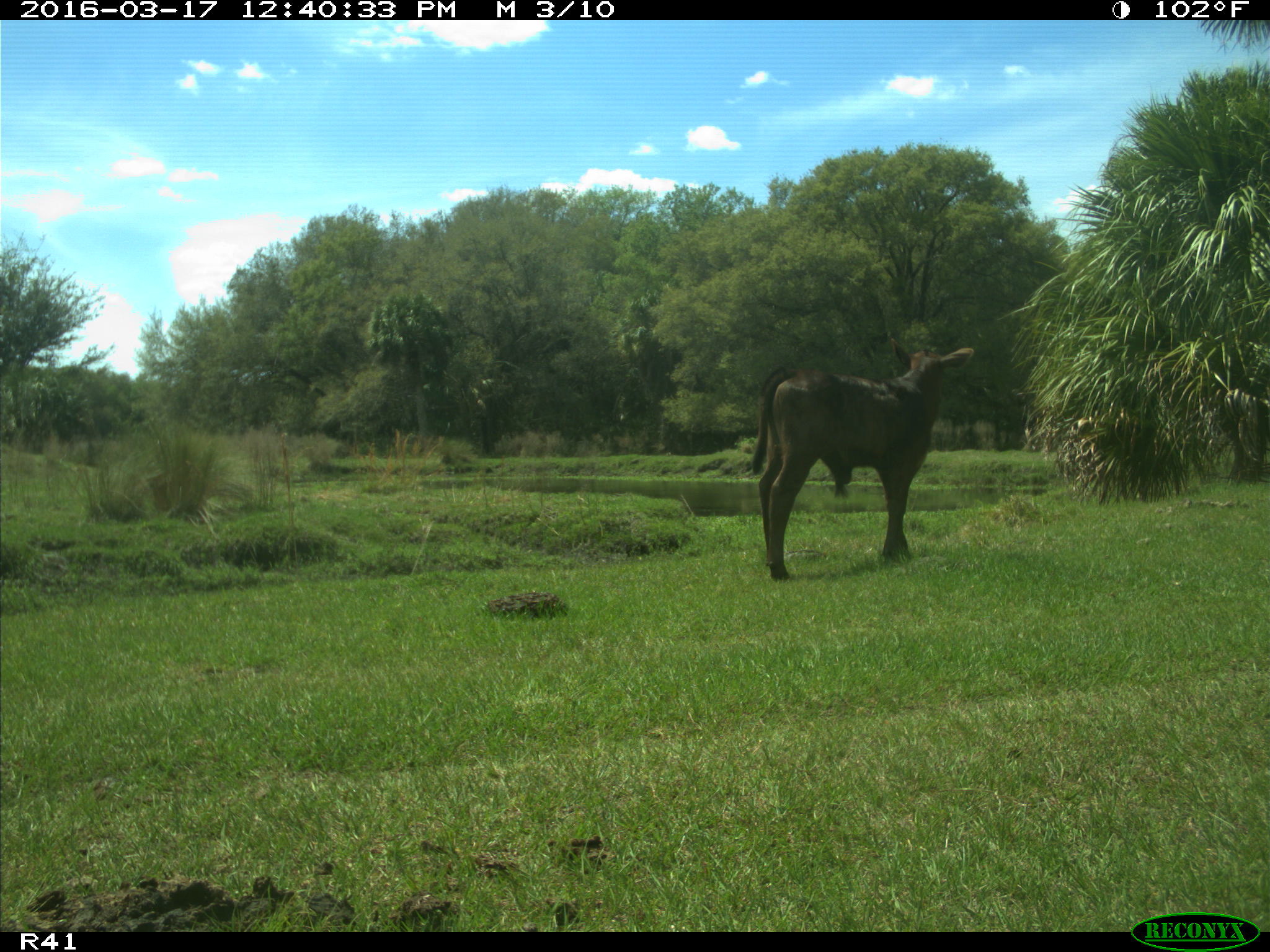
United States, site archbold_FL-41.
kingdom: Animalia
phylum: Chordata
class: Mammalia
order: Artiodactyla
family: Bovidae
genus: Bos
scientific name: Bos taurus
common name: domestic cow